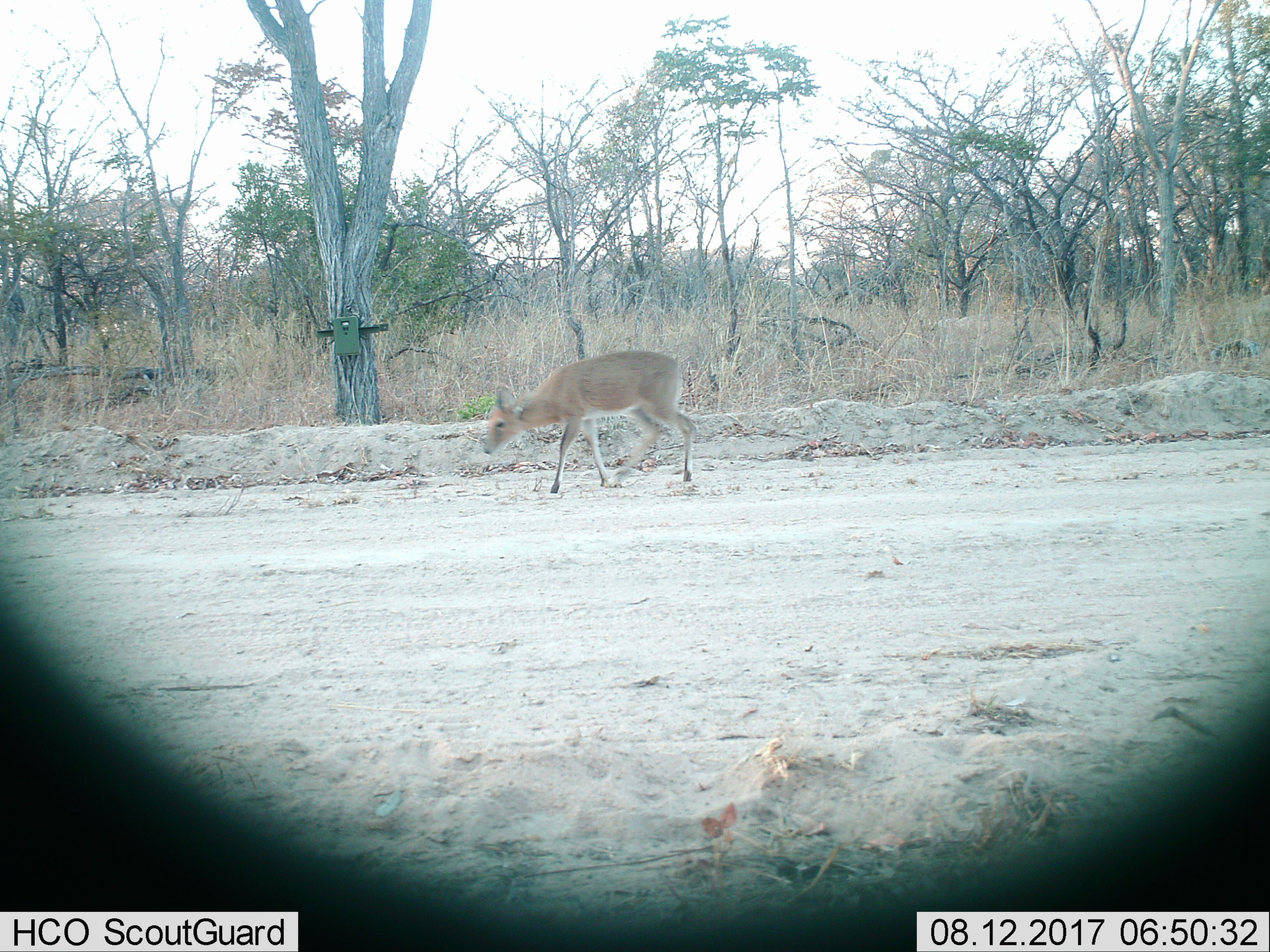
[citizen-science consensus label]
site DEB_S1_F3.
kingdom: Animalia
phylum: Chordata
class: Mammalia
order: Artiodactyla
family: Bovidae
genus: Sylvicapra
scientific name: Sylvicapra grimmia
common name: common duiker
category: duikercommongrey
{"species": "duikercommongrey (common duiker) (Sylvicapra grimmia)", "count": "1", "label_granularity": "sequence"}